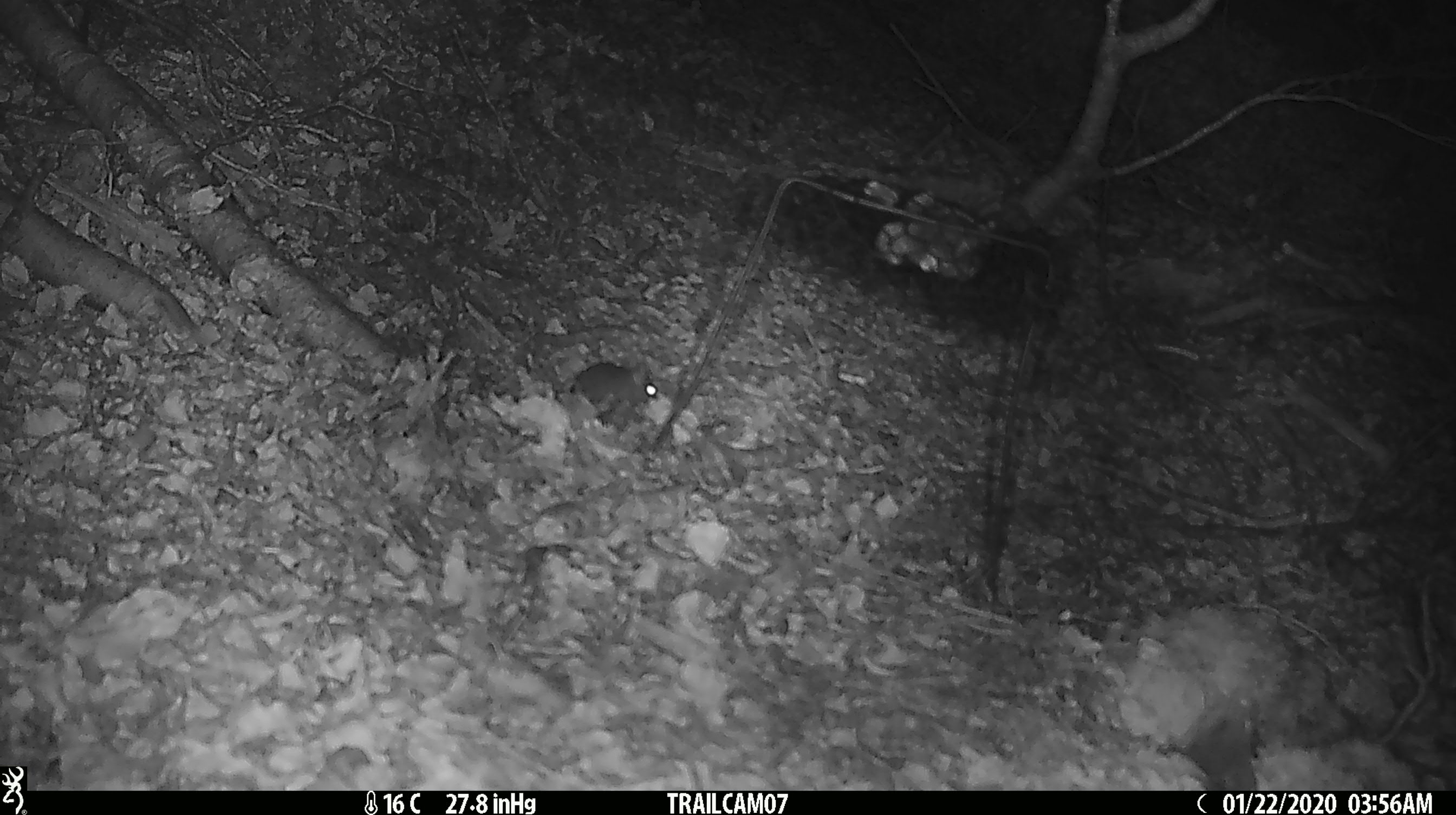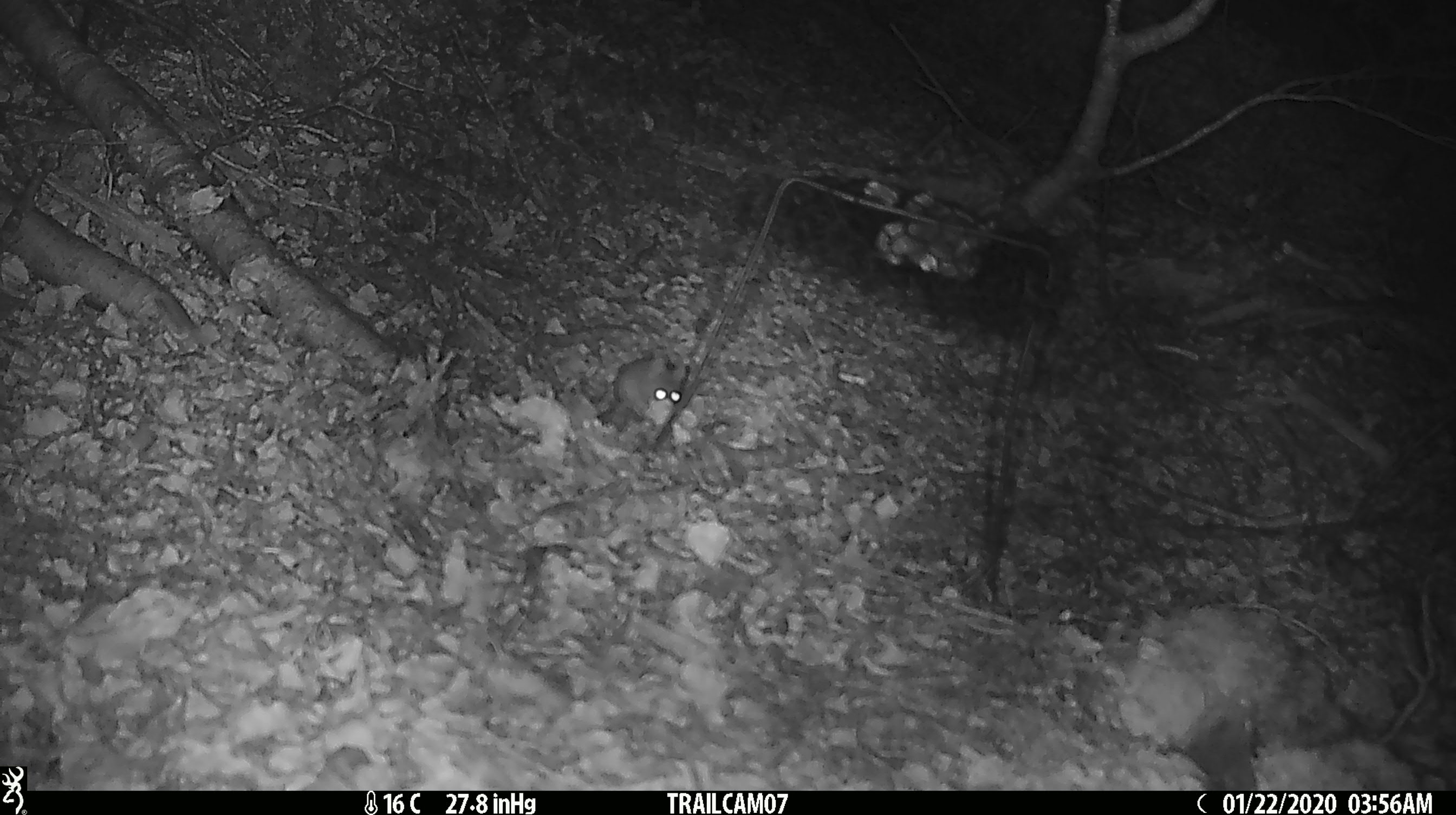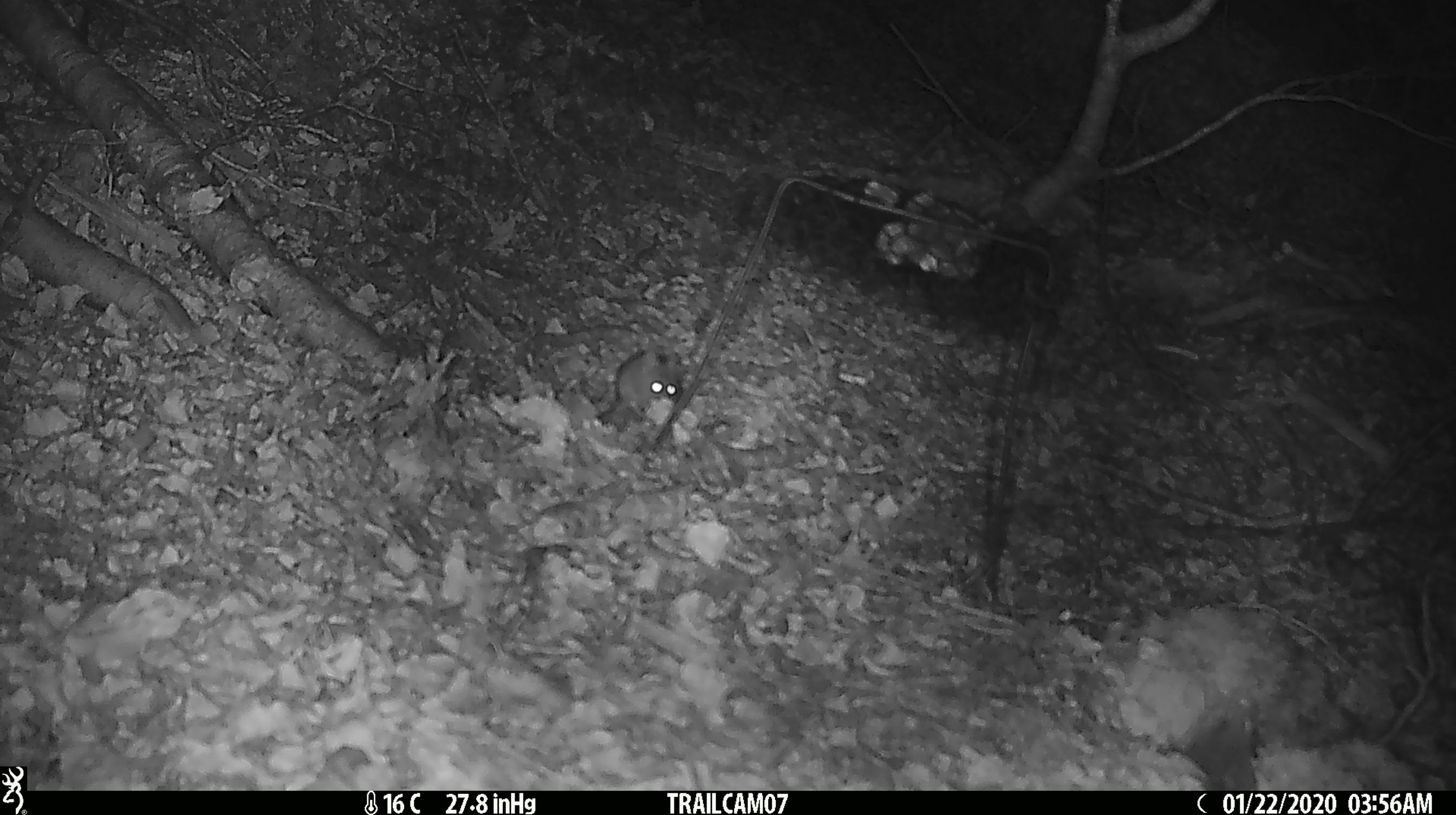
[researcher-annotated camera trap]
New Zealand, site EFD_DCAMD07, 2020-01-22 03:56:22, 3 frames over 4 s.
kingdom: Animalia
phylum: Chordata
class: Mammalia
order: Rodentia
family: Muridae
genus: Mus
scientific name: Mus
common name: mouse